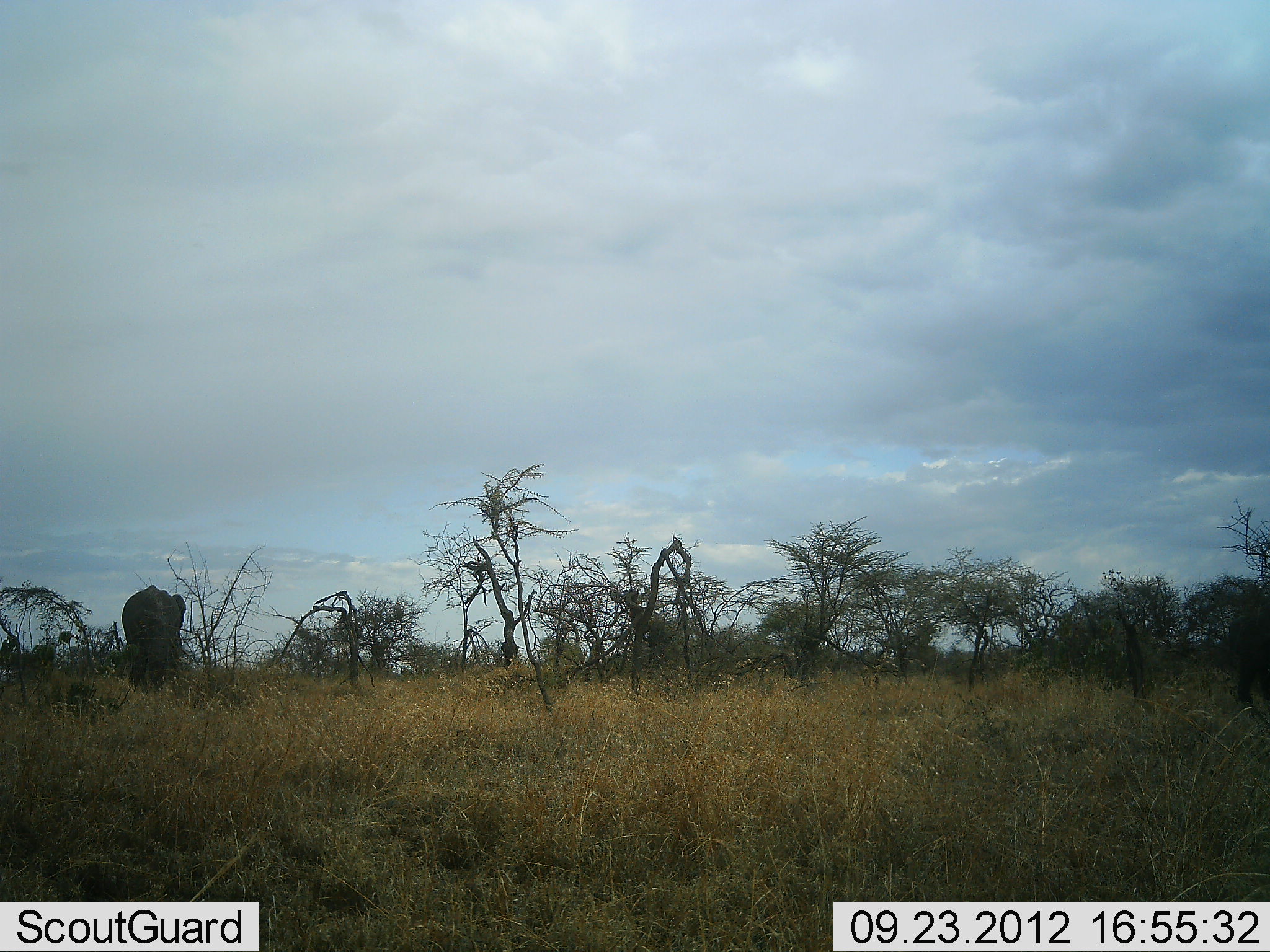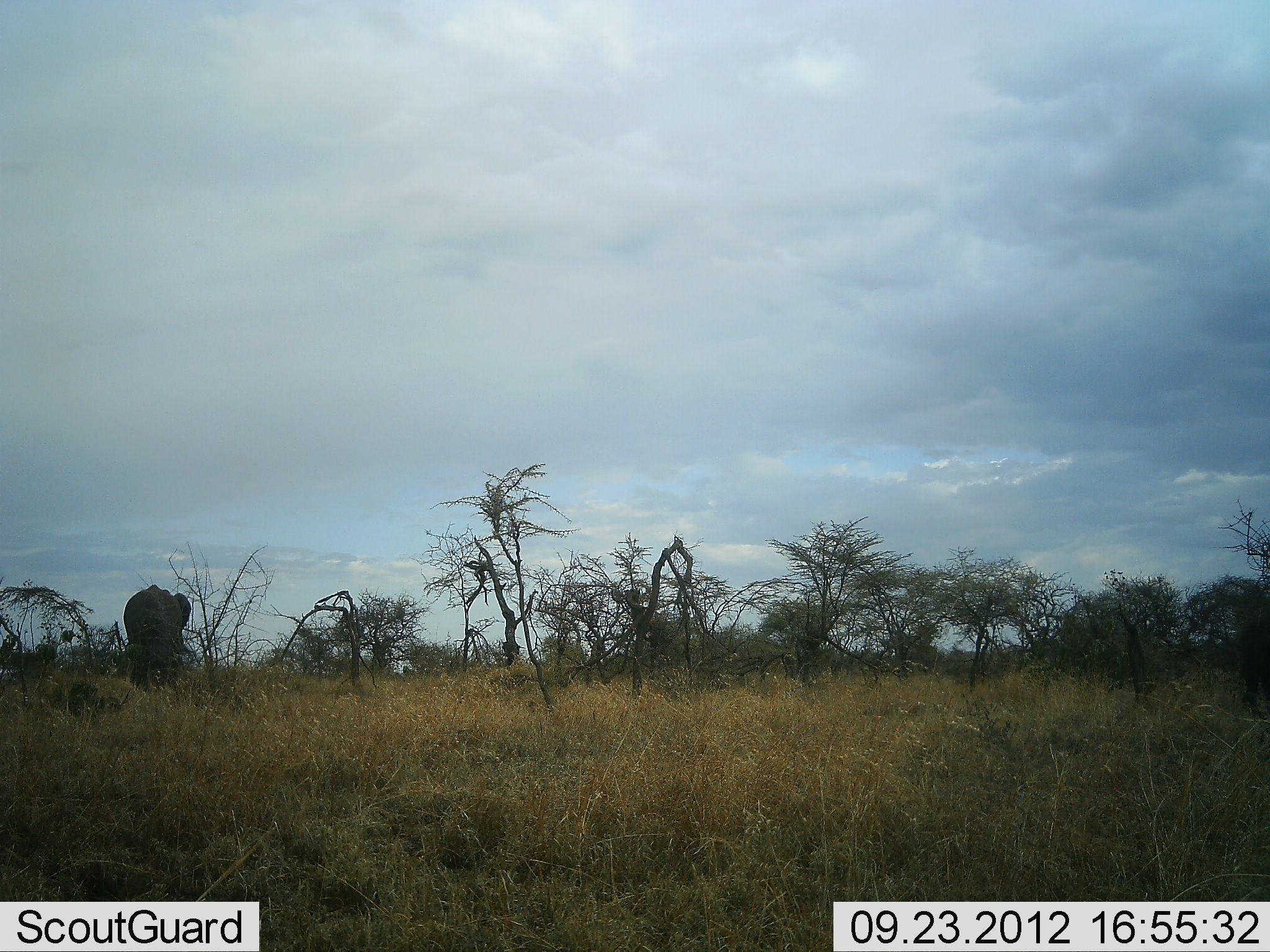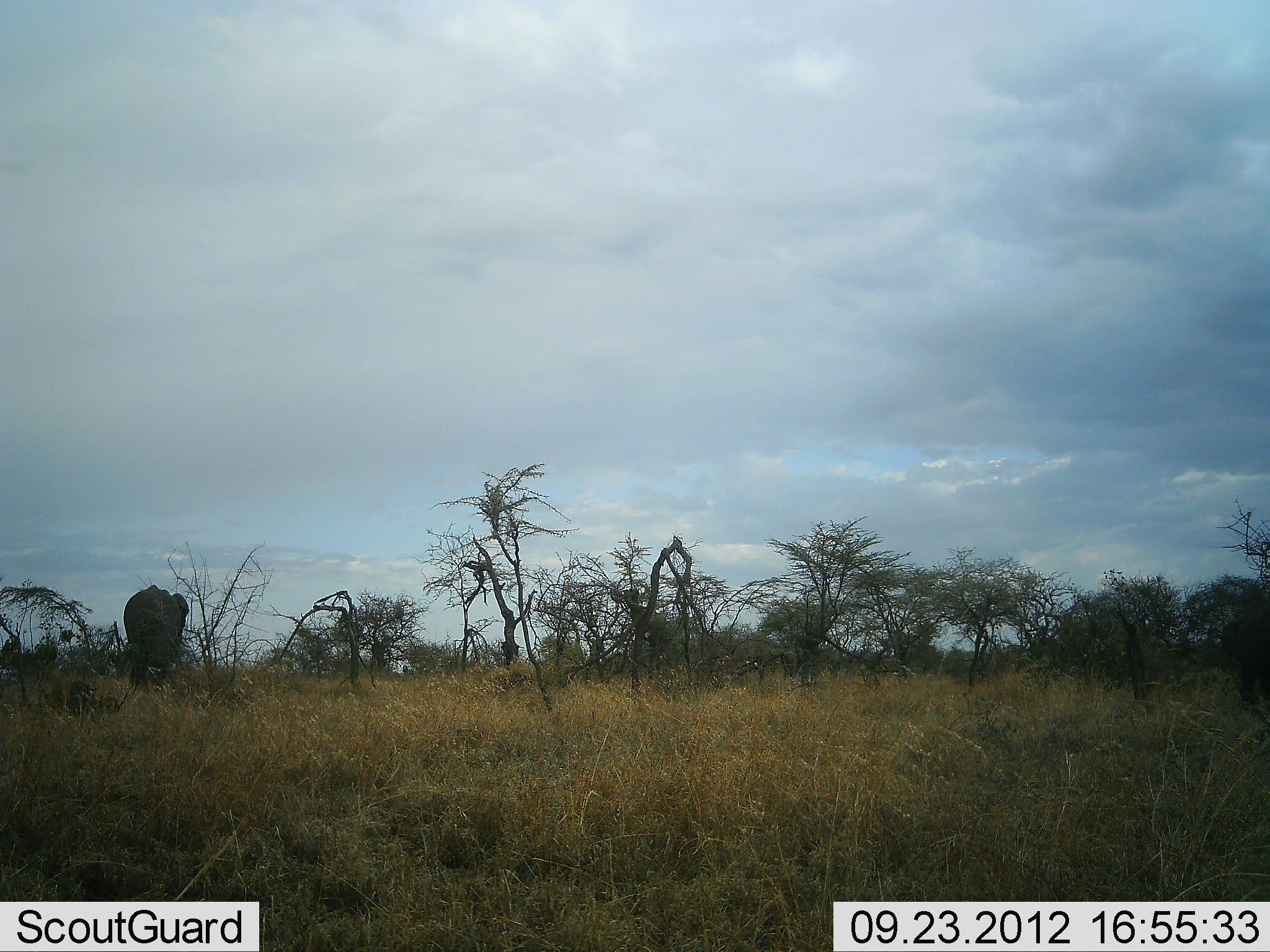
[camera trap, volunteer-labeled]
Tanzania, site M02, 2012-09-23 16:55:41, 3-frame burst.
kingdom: Animalia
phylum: Chordata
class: Mammalia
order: Proboscidea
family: Elephantidae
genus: Loxodonta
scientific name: Loxodonta africana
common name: african bush elephant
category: elephant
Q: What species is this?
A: Elephant (african bush elephant) (Loxodonta africana).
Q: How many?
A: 1.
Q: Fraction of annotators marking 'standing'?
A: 80%.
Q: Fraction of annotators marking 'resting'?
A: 10%.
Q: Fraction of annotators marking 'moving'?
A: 20%.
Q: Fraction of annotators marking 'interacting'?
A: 0%.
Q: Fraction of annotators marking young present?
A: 0%.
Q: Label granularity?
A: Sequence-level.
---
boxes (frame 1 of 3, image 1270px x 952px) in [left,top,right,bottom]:
animal: [121,585,186,696]; [1227,612,1270,707]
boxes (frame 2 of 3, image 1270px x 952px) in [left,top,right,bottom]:
animal: [124,585,192,696]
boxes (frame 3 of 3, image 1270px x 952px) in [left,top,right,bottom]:
animal: [121,585,186,696]; [1220,613,1270,705]